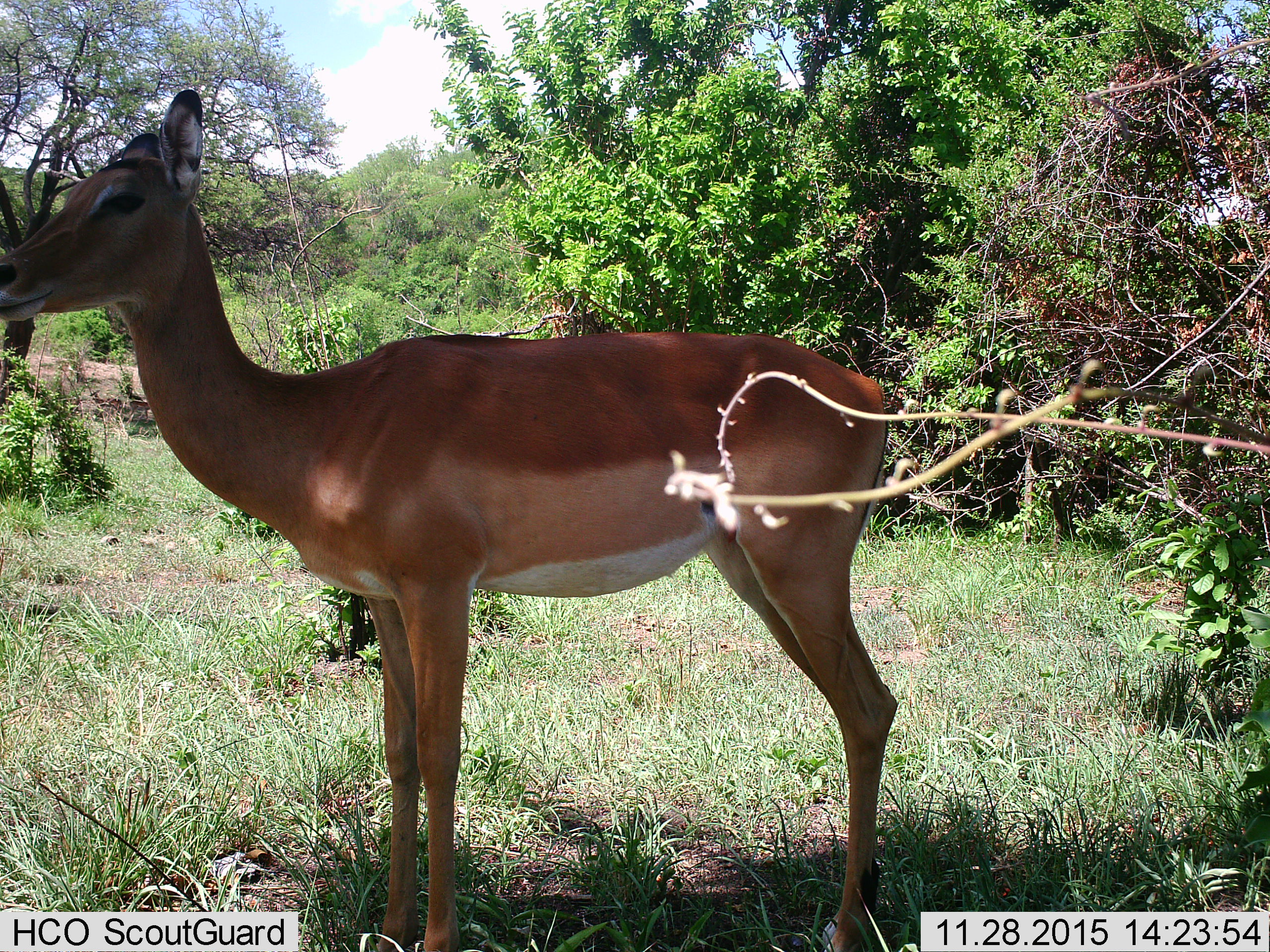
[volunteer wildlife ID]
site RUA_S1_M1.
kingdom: Animalia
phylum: Chordata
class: Mammalia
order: Artiodactyla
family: Bovidae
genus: Aepyceros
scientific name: Aepyceros melampus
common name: impala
Impala (Aepyceros melampus), count 1. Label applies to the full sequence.